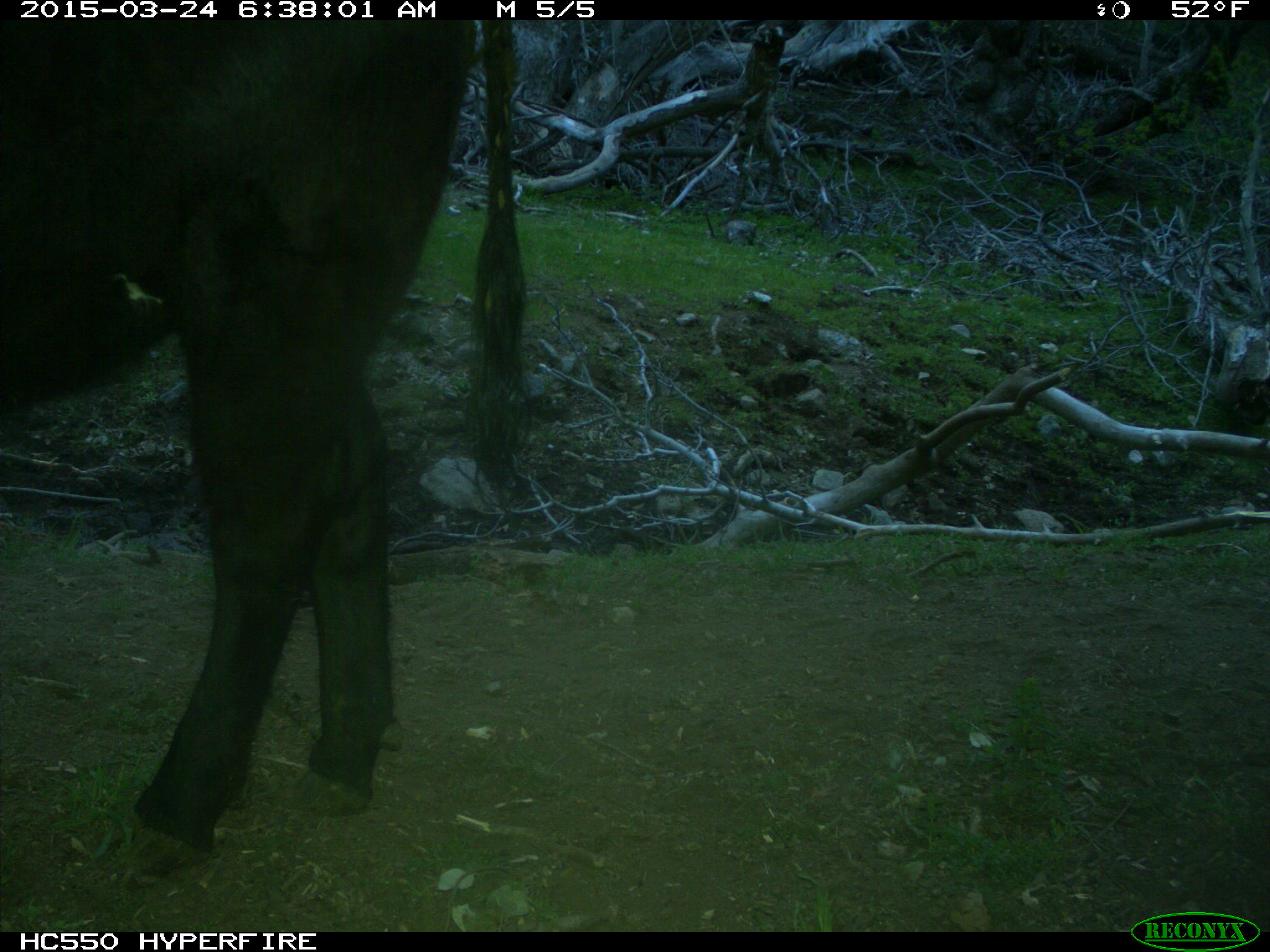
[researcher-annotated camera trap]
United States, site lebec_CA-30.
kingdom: Animalia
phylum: Chordata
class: Mammalia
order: Artiodactyla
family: Bovidae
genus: Bos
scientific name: Bos taurus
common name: domestic cow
Bos taurus (domestic cow).